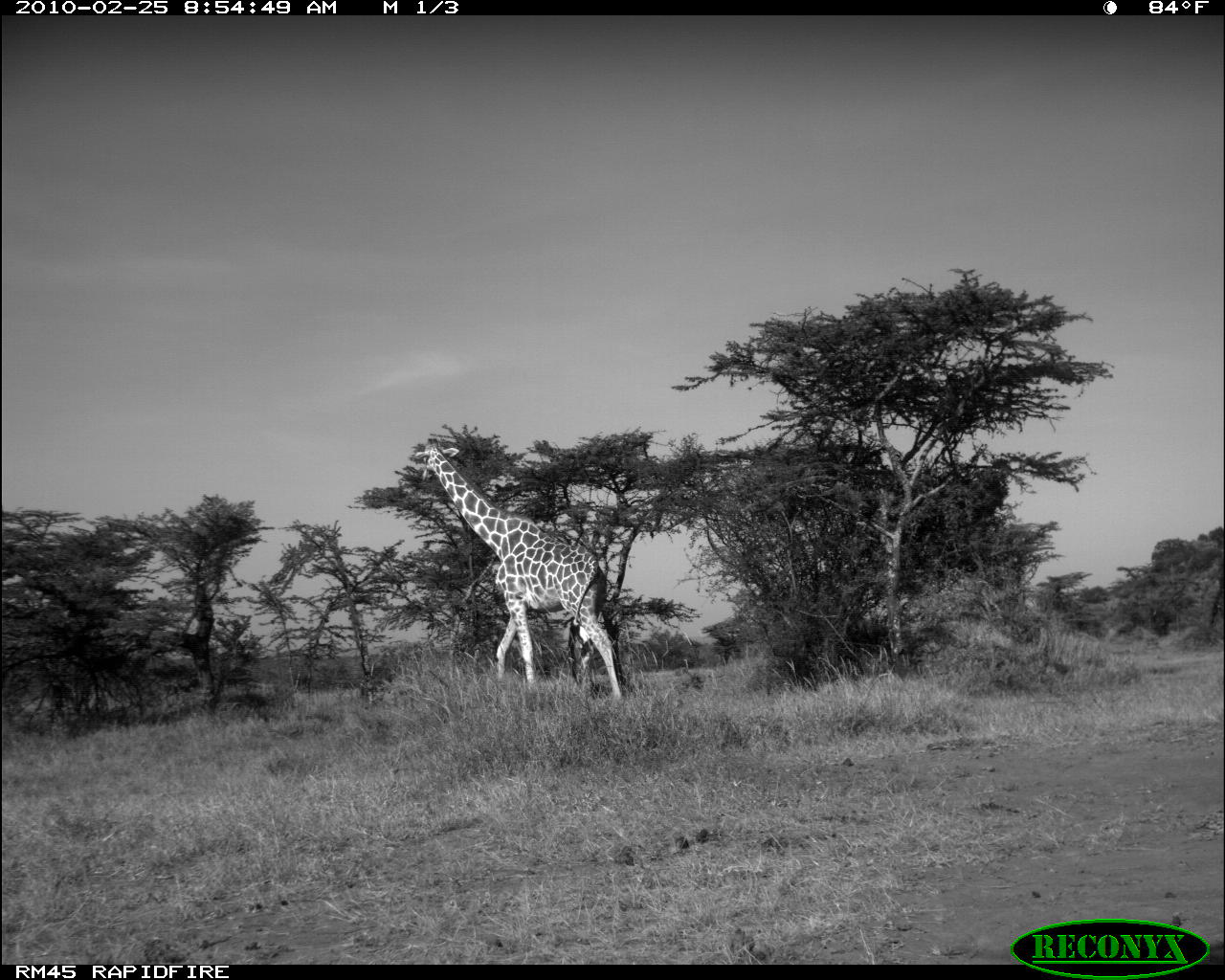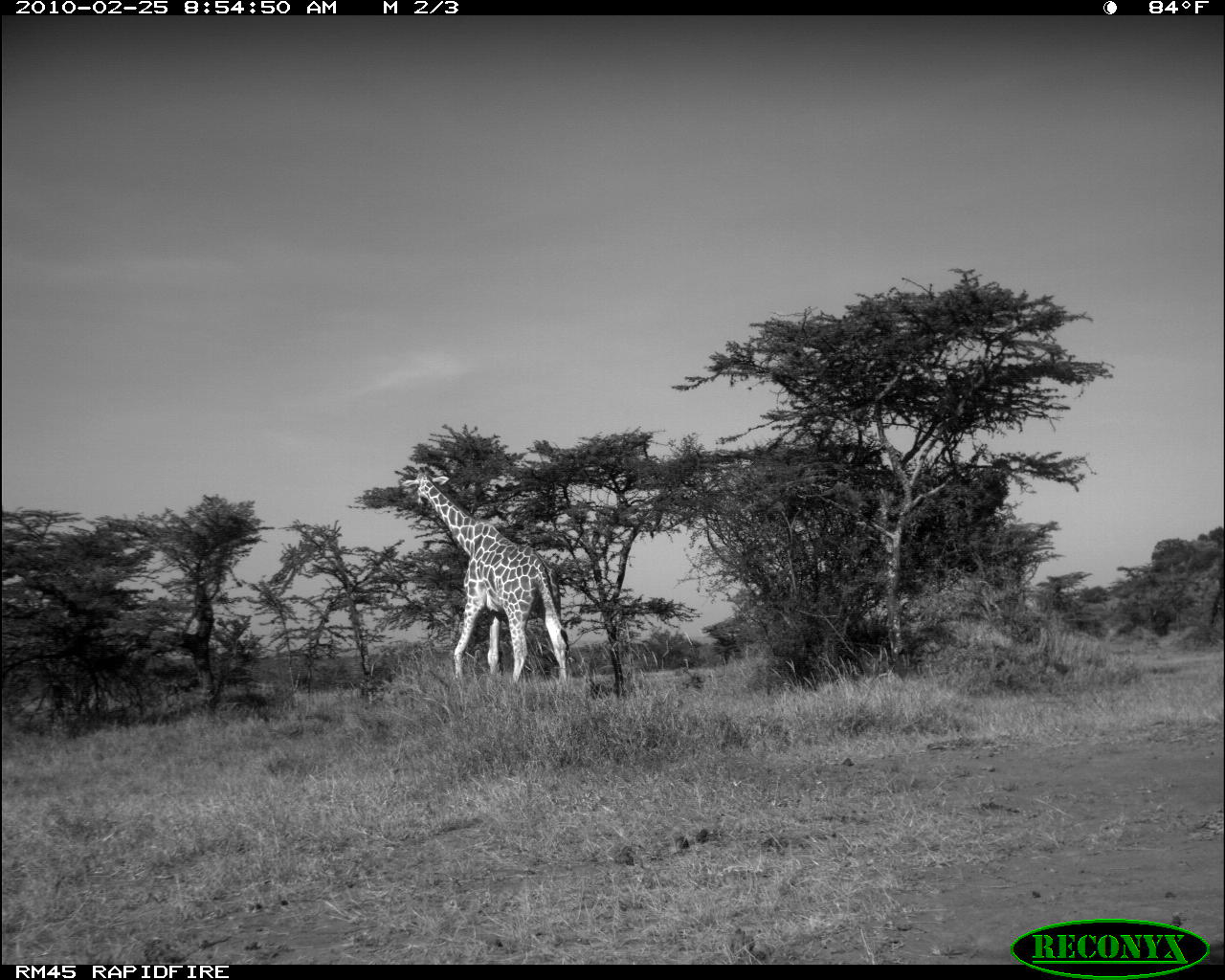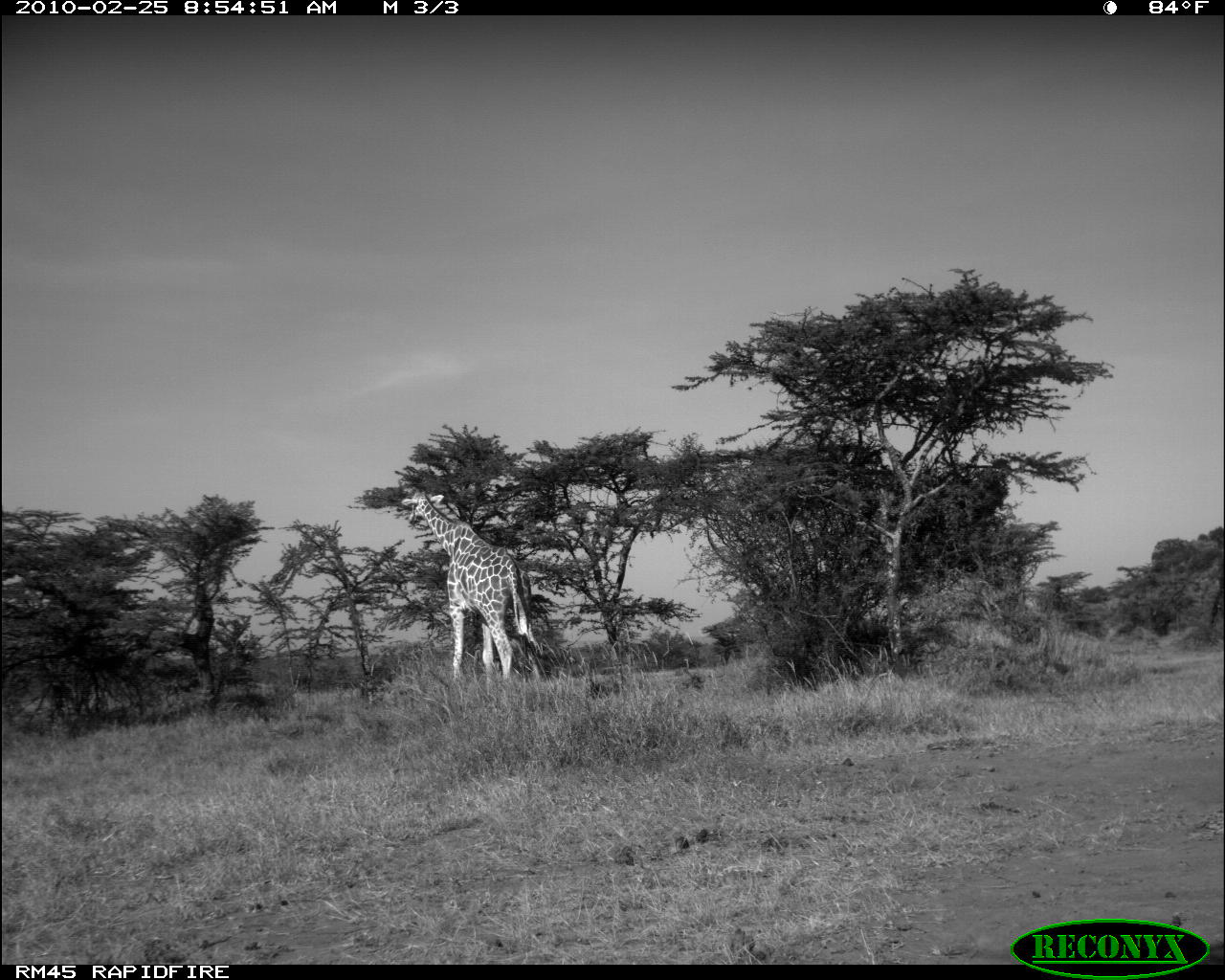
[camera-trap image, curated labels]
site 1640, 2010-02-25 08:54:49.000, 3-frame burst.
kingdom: Animalia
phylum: Chordata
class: Mammalia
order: Artiodactyla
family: Giraffidae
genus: Giraffa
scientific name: Giraffa camelopardalis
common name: giraffe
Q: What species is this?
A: Giraffa camelopardalis (giraffe).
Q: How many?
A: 1.